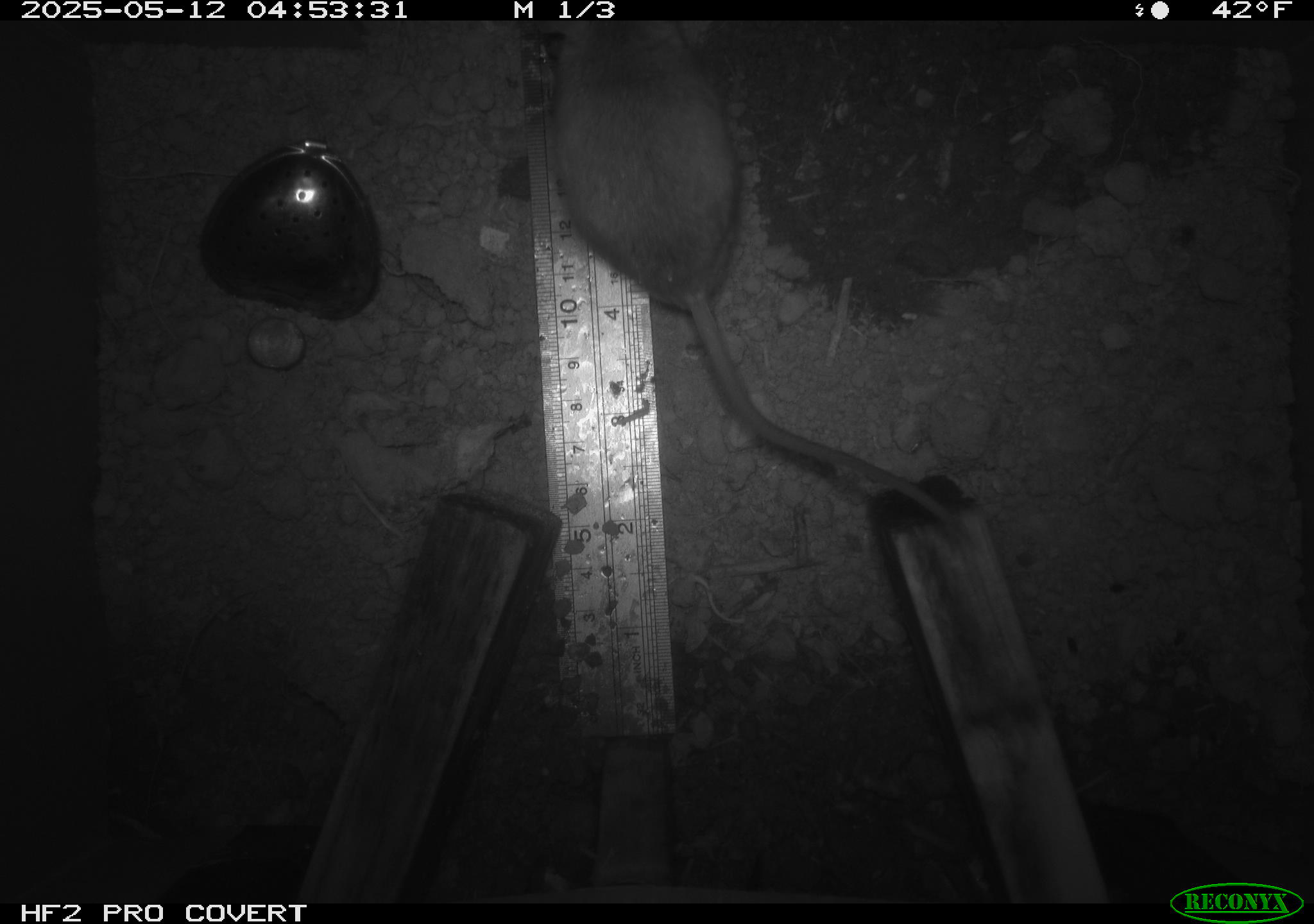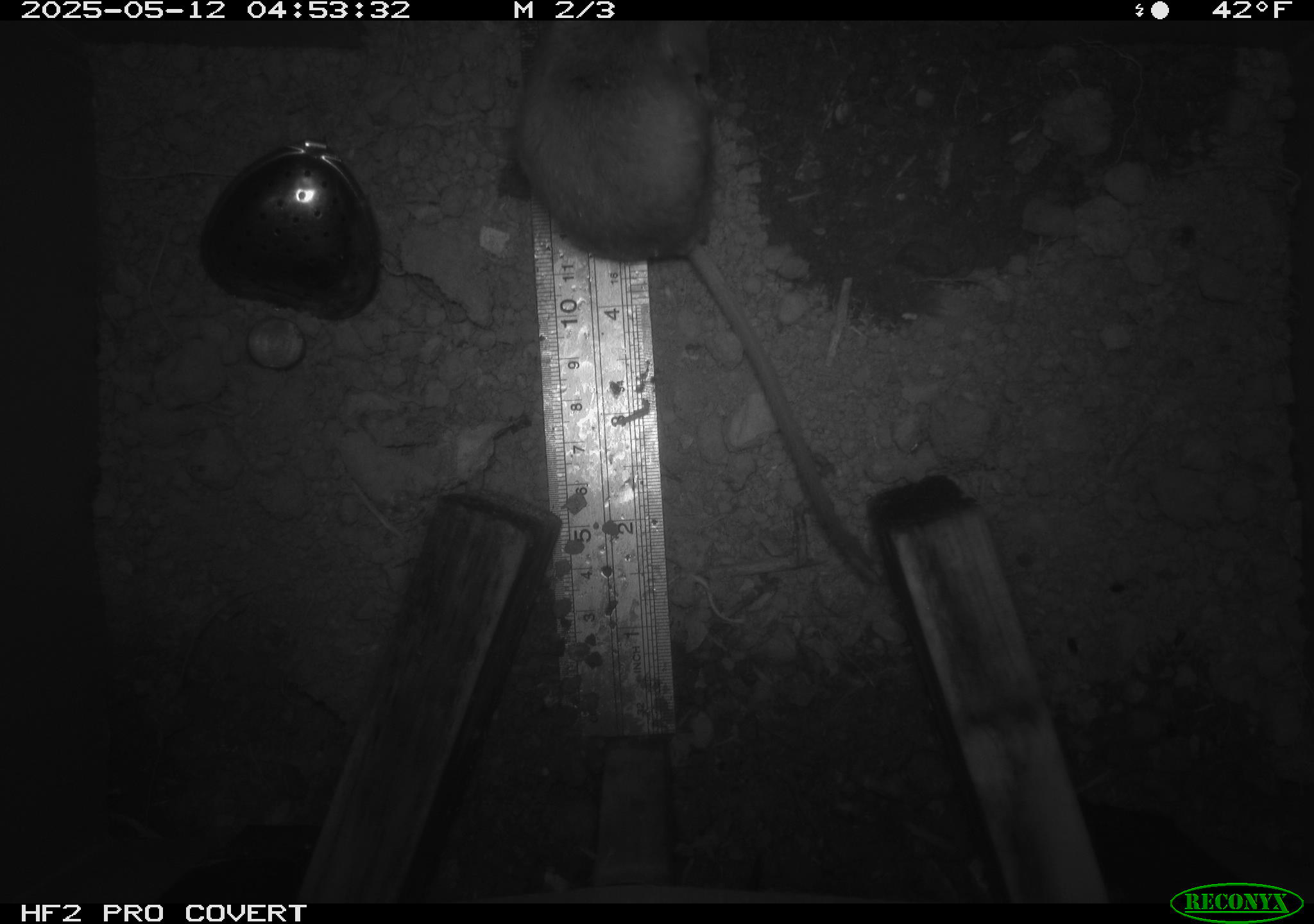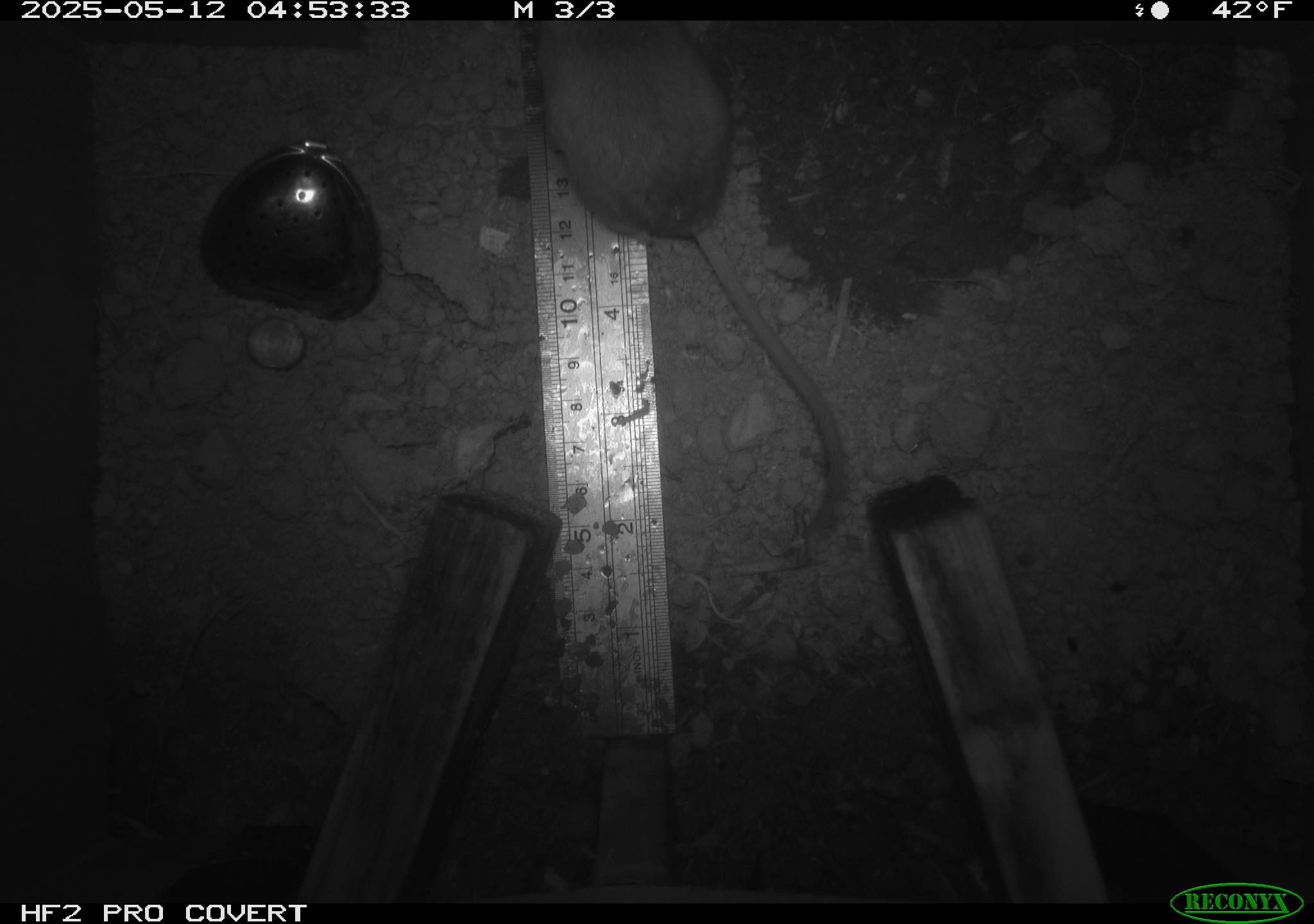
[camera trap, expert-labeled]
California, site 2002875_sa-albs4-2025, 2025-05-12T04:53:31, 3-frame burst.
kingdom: Animalia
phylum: Chordata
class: Mammalia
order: Rodentia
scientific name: Rodentia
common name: mouse species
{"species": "mouse species (Rodentia)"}